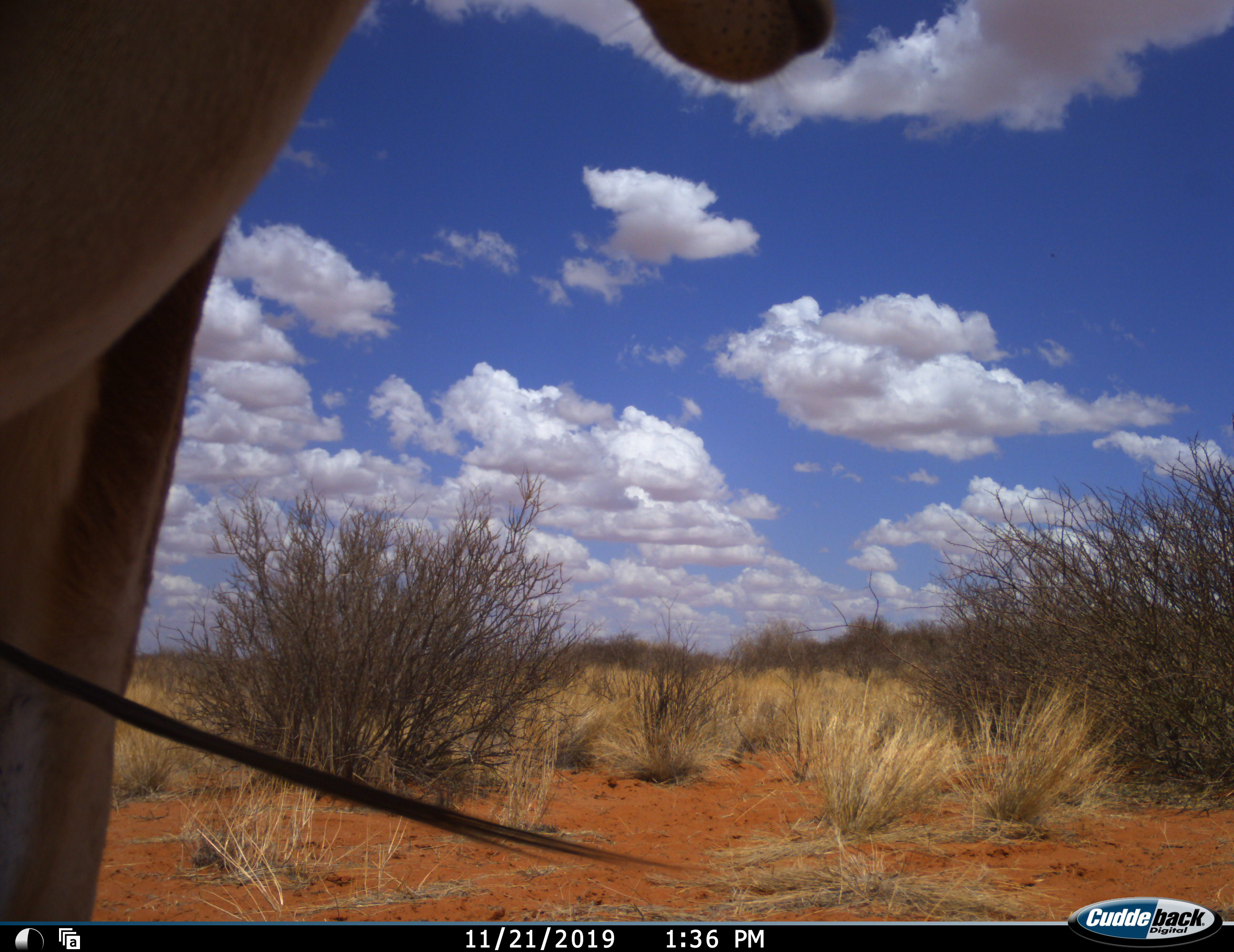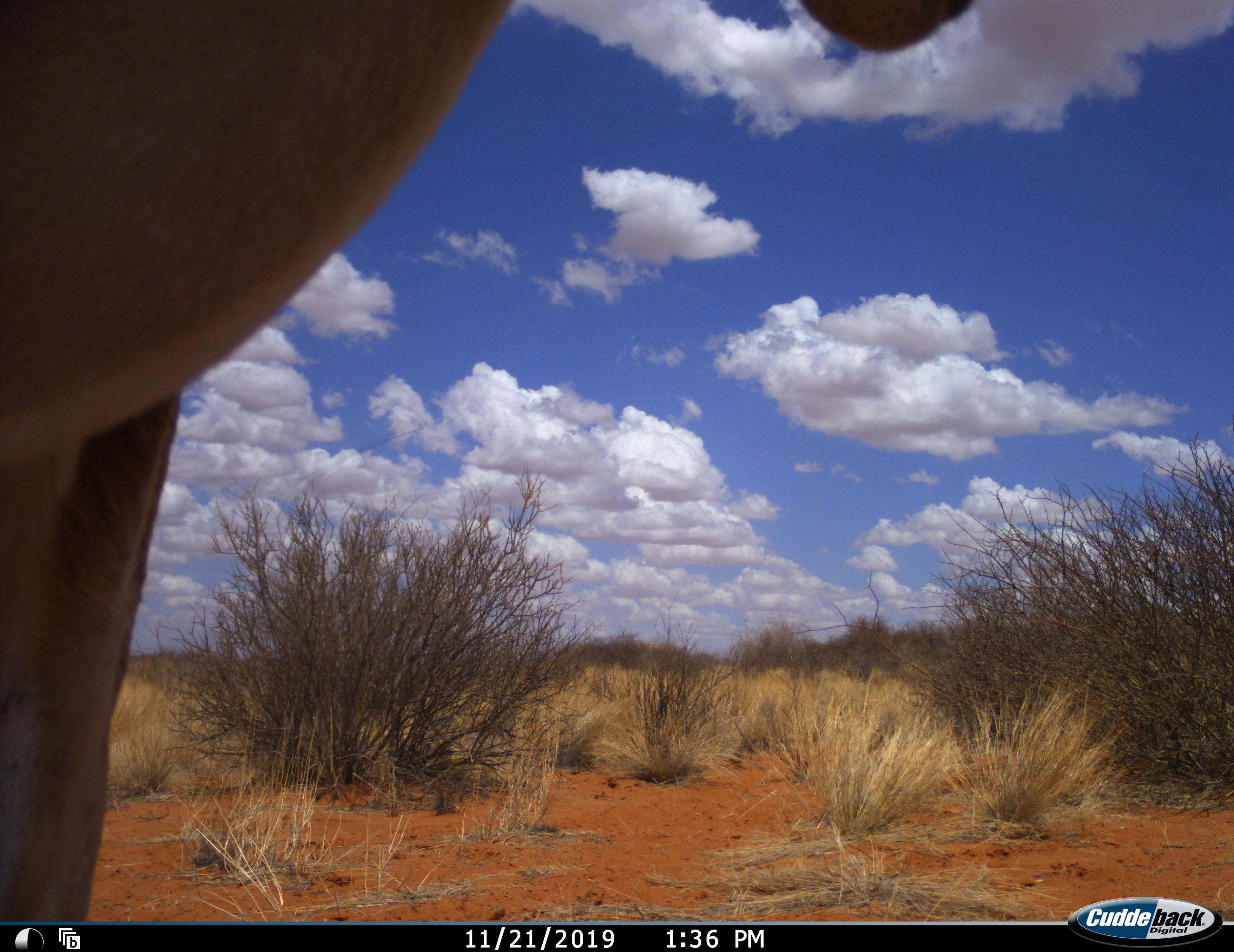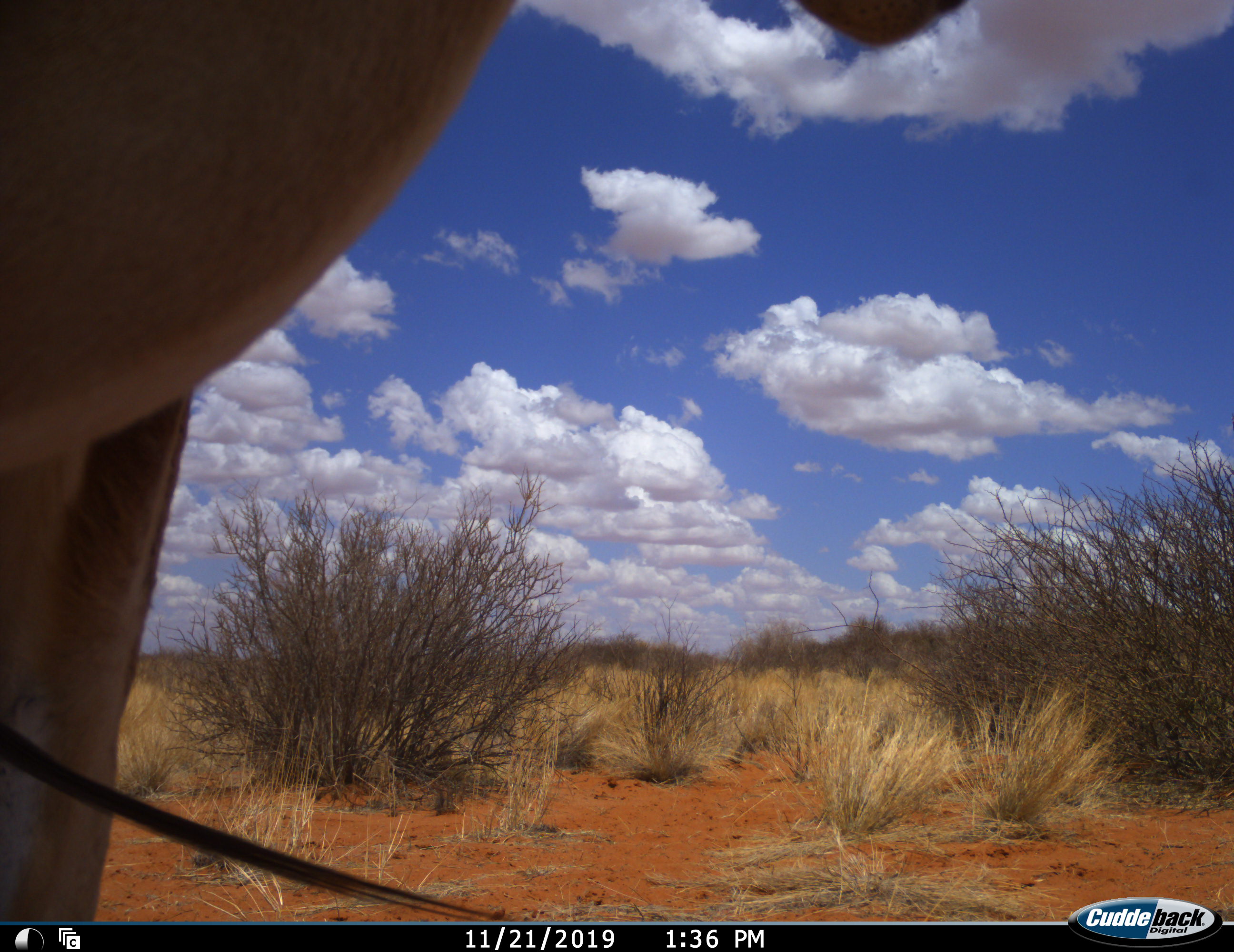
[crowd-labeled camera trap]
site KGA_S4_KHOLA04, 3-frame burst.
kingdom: Animalia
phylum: Chordata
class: Mammalia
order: Artiodactyla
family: Bovidae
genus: Antidorcas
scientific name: Antidorcas marsupialis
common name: springbok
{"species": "springbok (Antidorcas marsupialis)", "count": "1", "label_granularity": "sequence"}